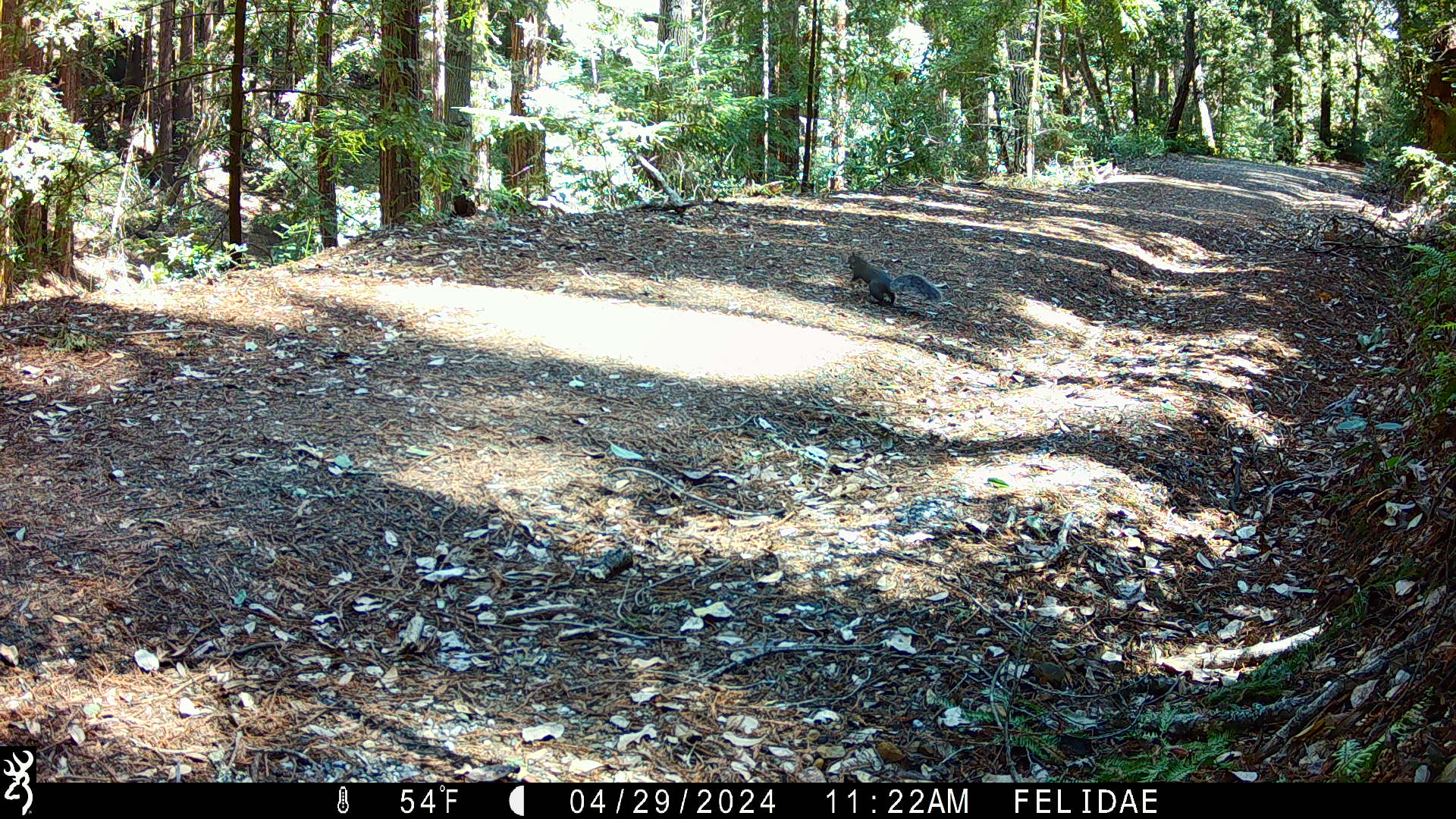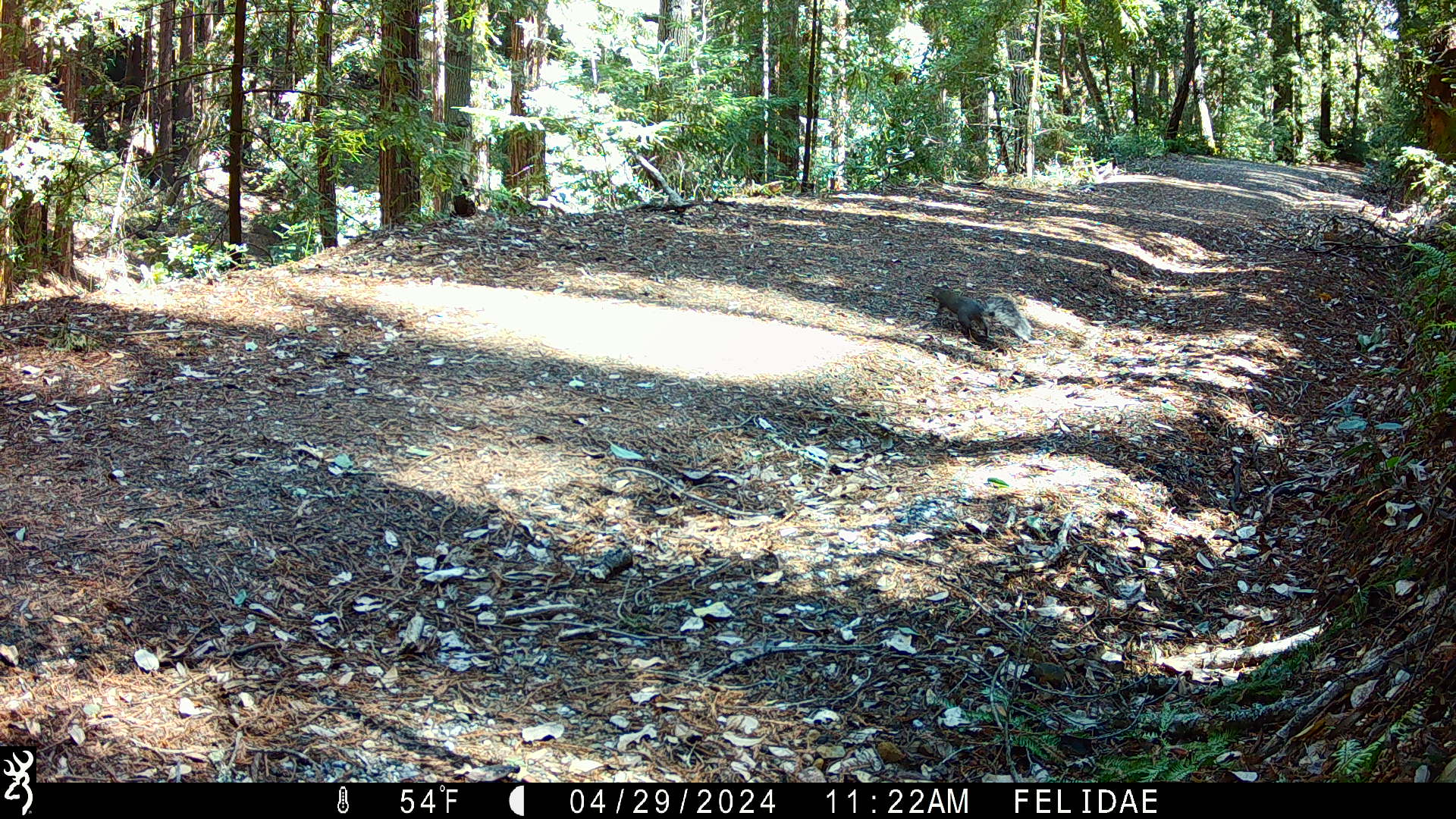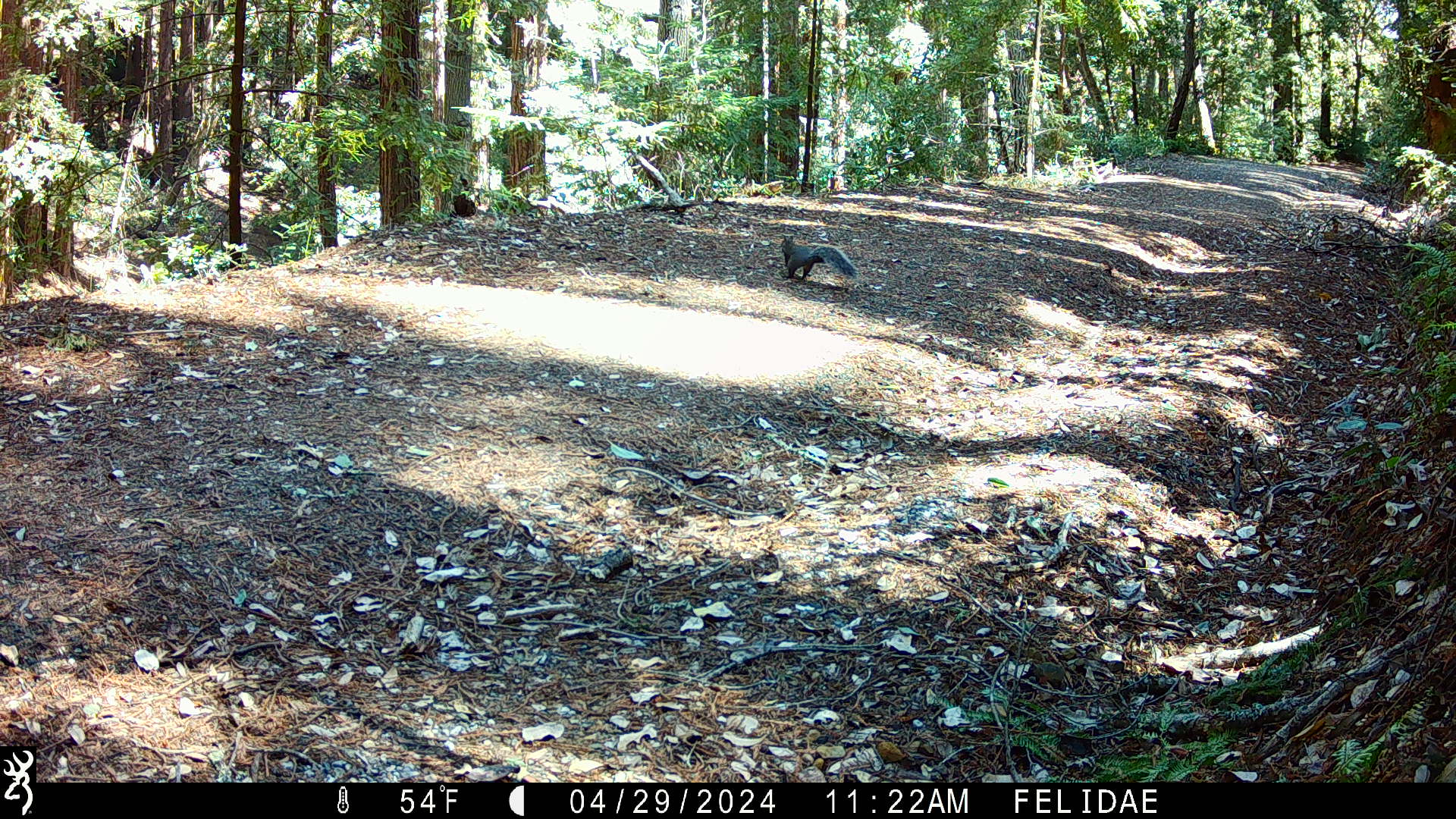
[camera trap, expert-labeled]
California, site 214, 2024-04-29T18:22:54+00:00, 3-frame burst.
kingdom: Animalia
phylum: Chordata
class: Mammalia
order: Rodentia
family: Sciuridae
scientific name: Sciuridae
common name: squirrel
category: unknown squirrel